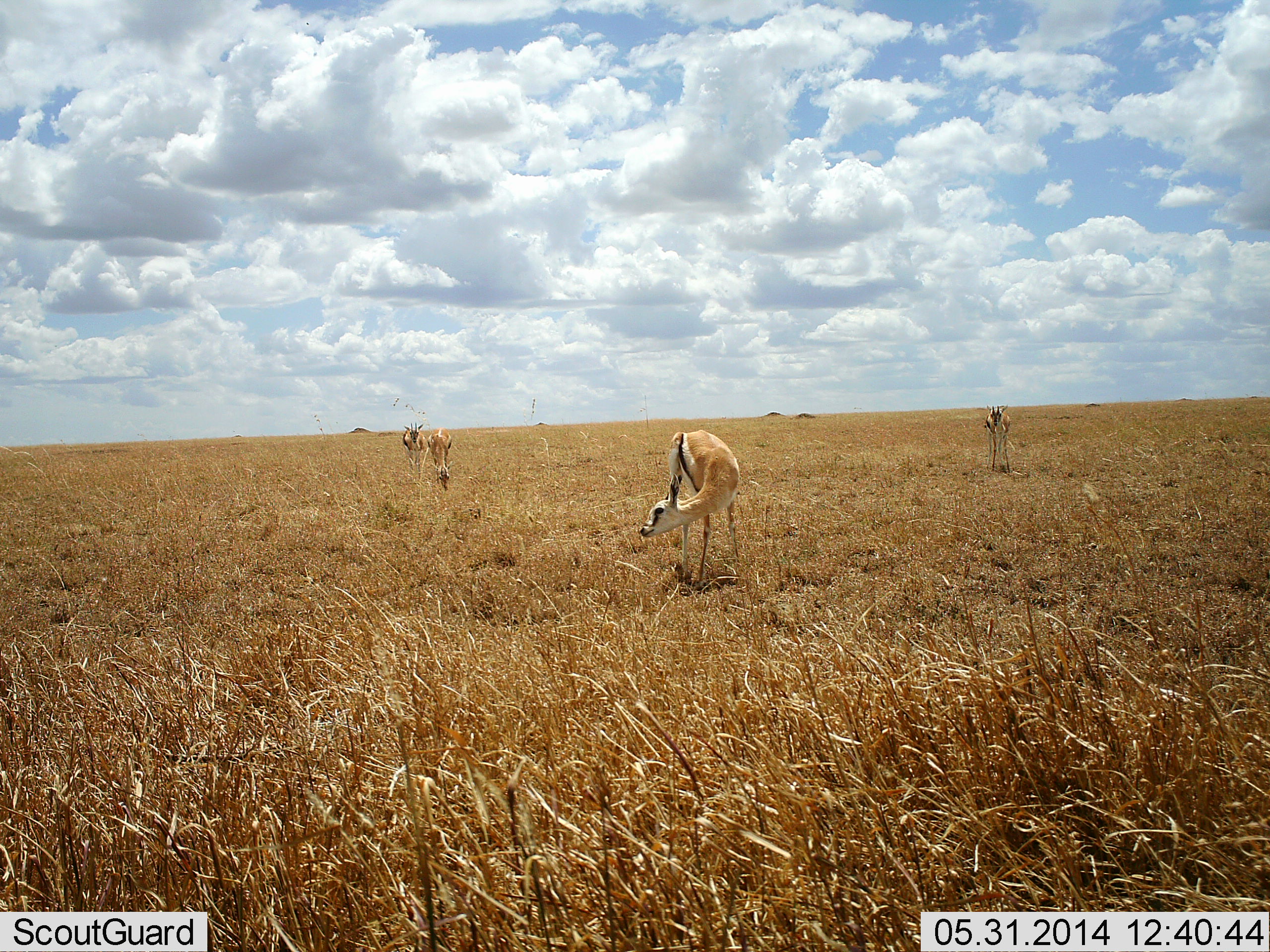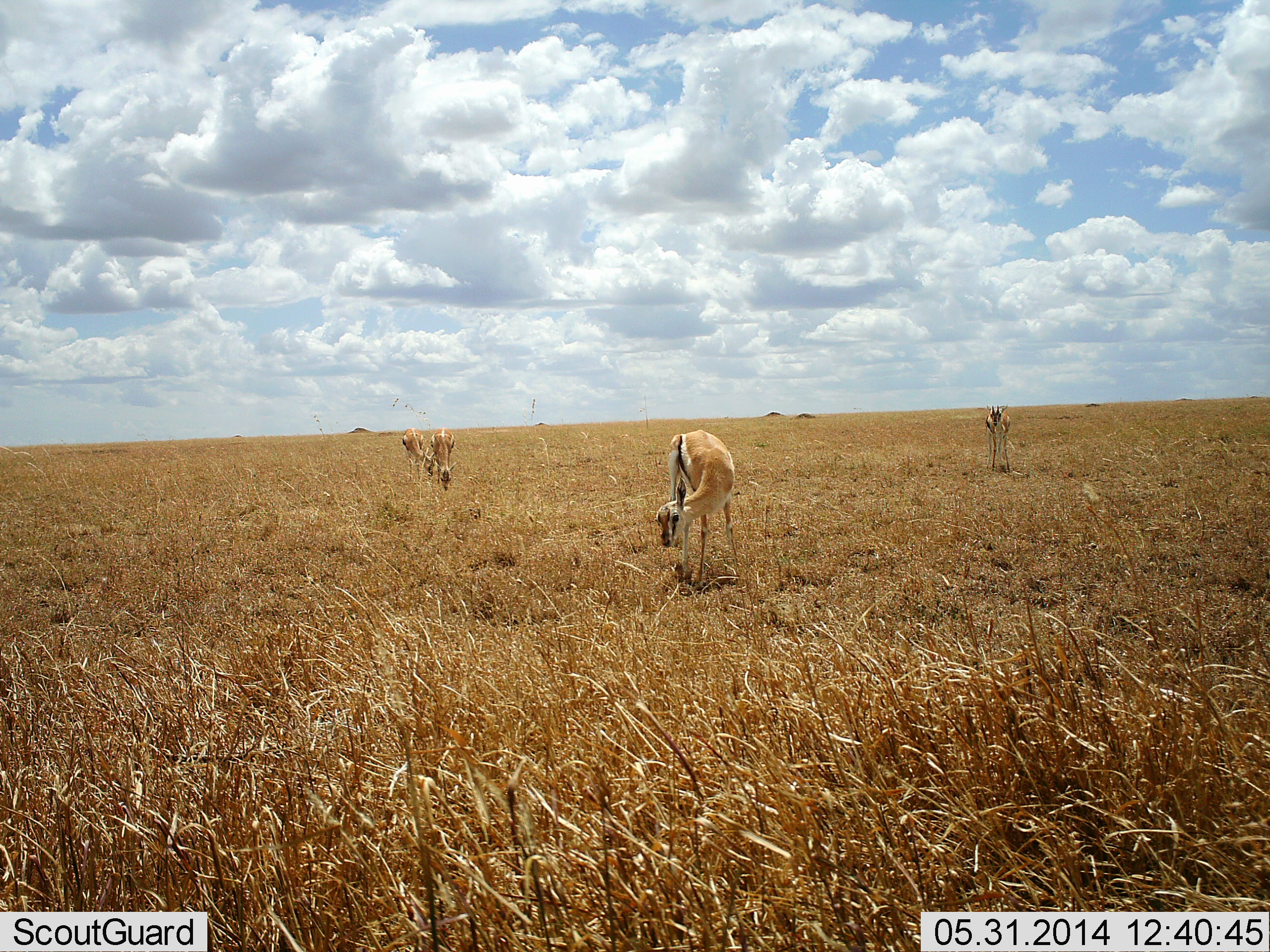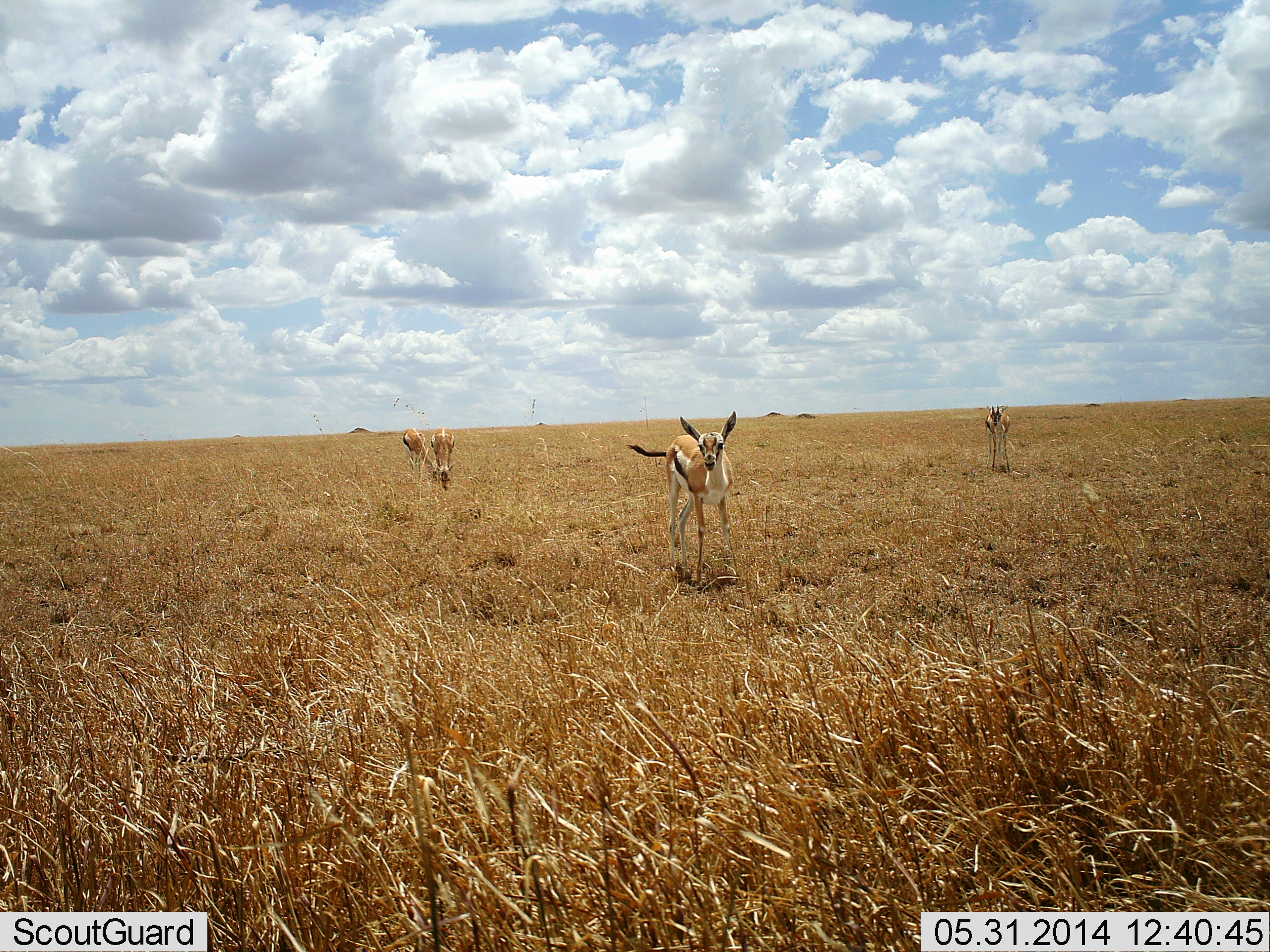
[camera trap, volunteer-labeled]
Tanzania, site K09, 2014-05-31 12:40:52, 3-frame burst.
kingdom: Animalia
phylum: Chordata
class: Mammalia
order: Artiodactyla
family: Bovidae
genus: Eudorcas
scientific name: Eudorcas thomsonii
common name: thomson's gazelle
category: gazellethomsons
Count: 4.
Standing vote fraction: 50%.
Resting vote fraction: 0%.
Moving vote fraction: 0%.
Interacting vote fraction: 20%.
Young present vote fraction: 0%.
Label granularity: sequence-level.